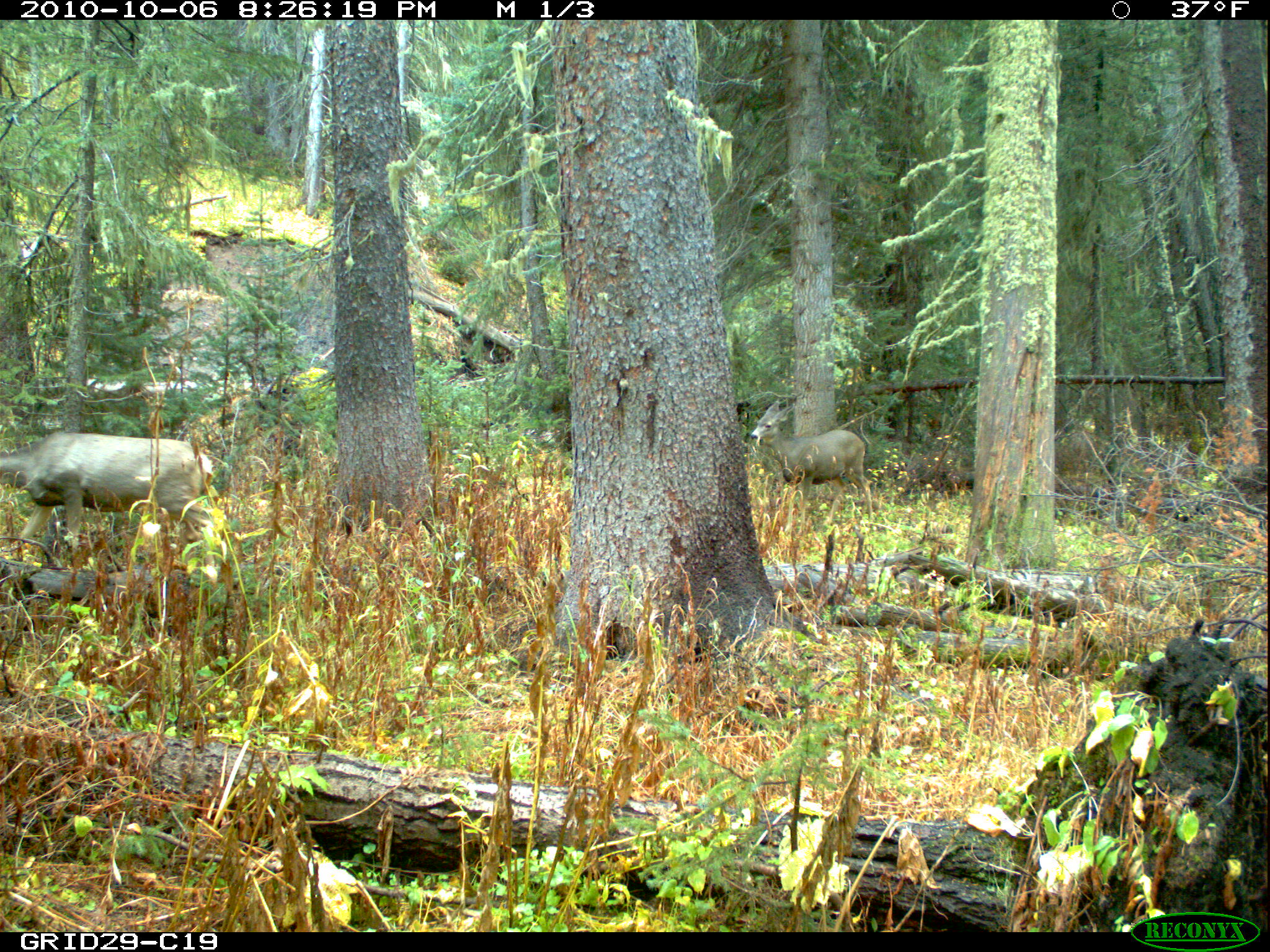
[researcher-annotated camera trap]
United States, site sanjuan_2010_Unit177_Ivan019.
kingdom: Animalia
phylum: Chordata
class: Mammalia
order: Artiodactyla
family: Cervidae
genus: Odocoileus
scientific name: Odocoileus hemionus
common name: mule deer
Odocoileus hemionus (mule deer).